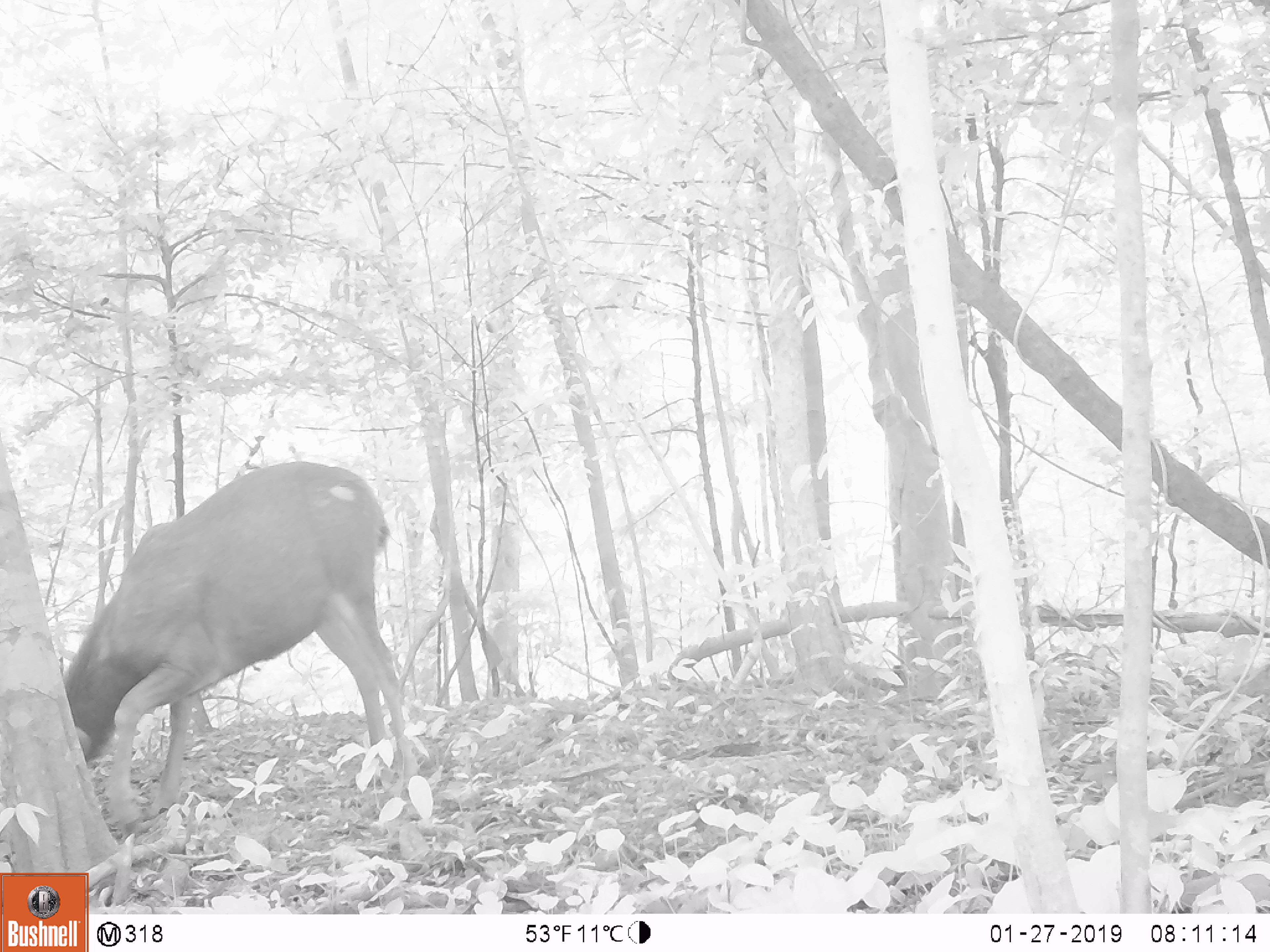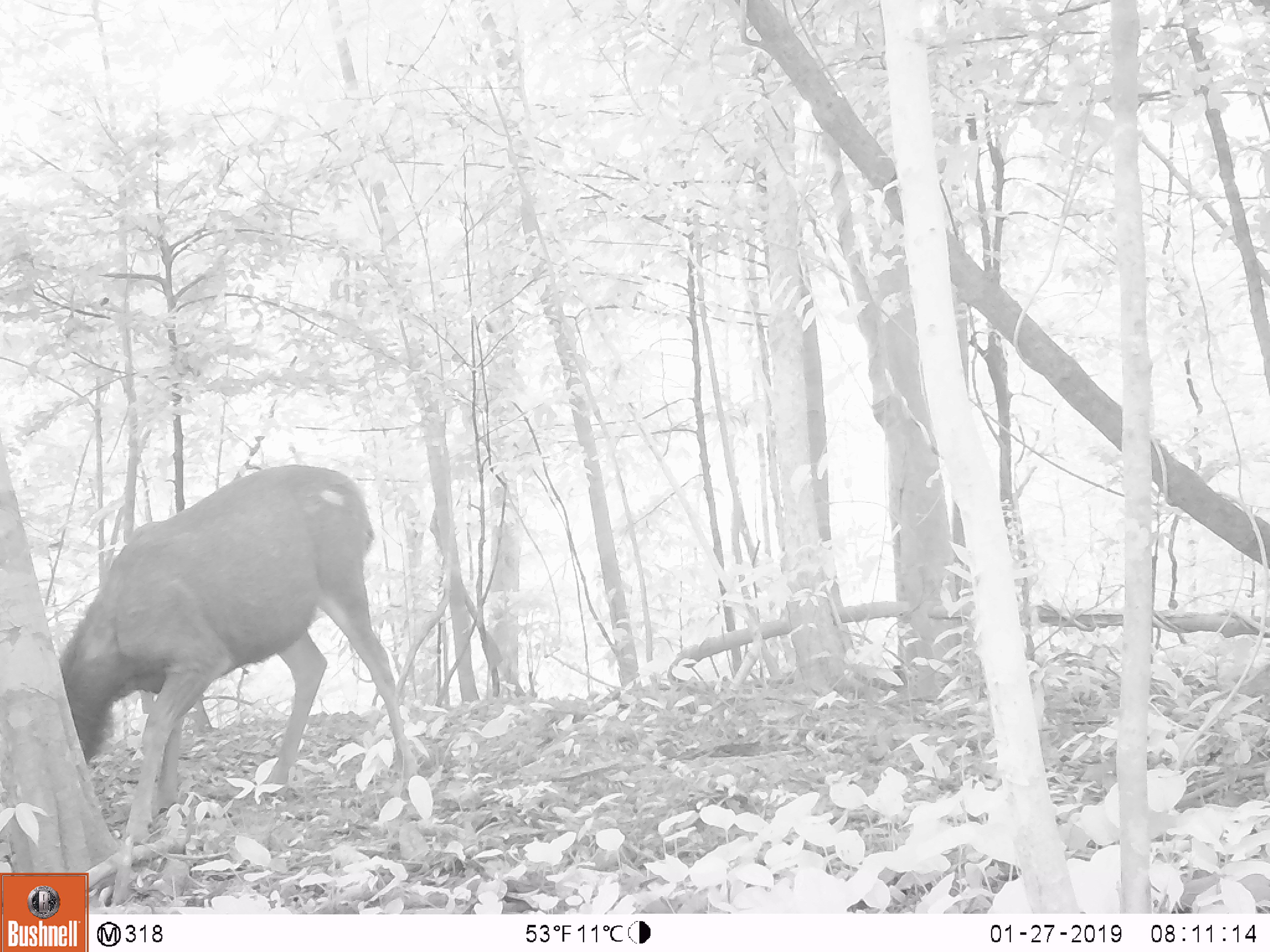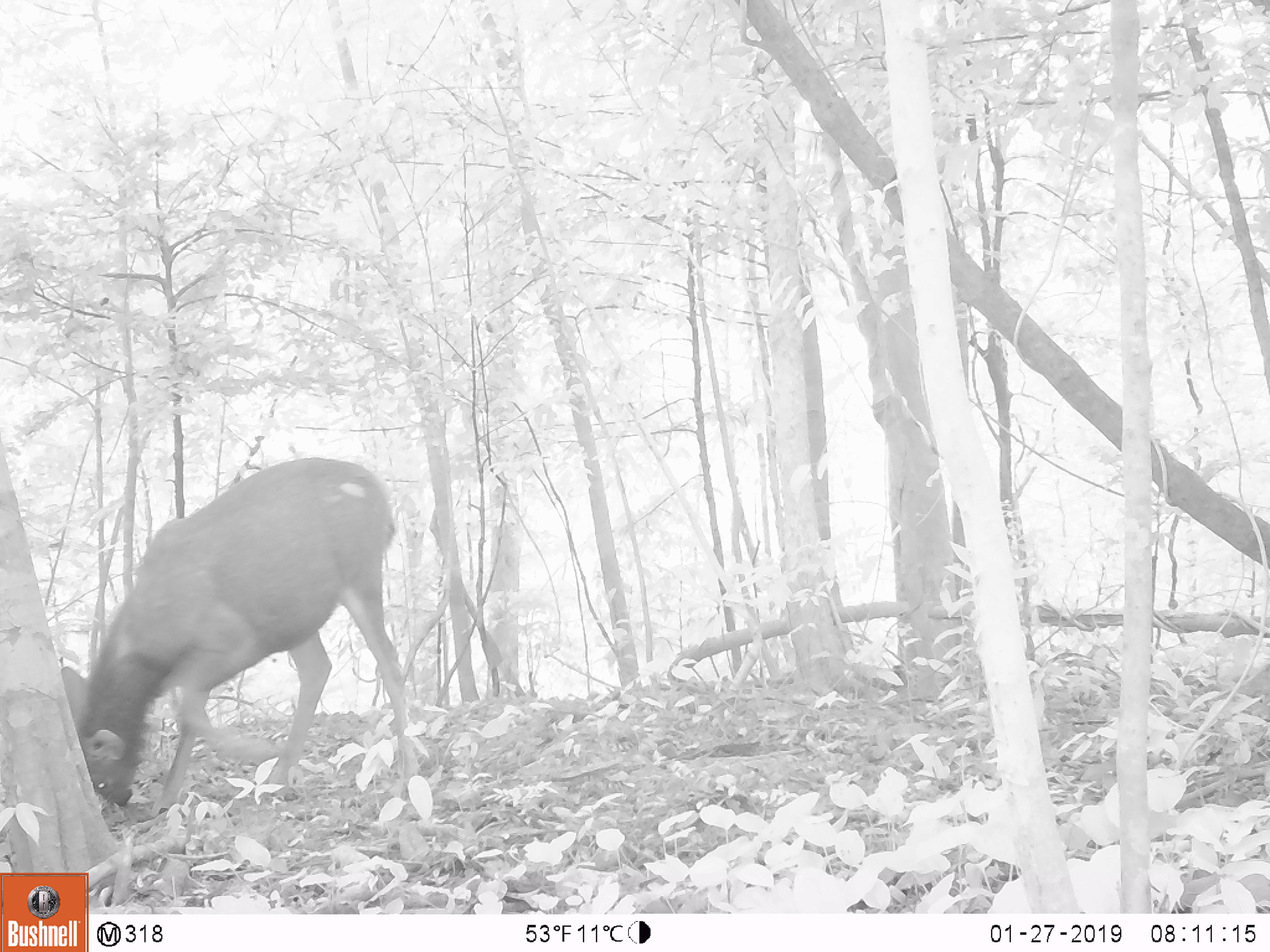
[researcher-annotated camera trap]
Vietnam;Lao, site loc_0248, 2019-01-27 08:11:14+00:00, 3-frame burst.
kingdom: Animalia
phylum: Chordata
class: Mammalia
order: Artiodactyla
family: Cervidae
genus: Rusa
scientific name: Rusa unicolor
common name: sambar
Sambar (Rusa unicolor). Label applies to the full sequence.